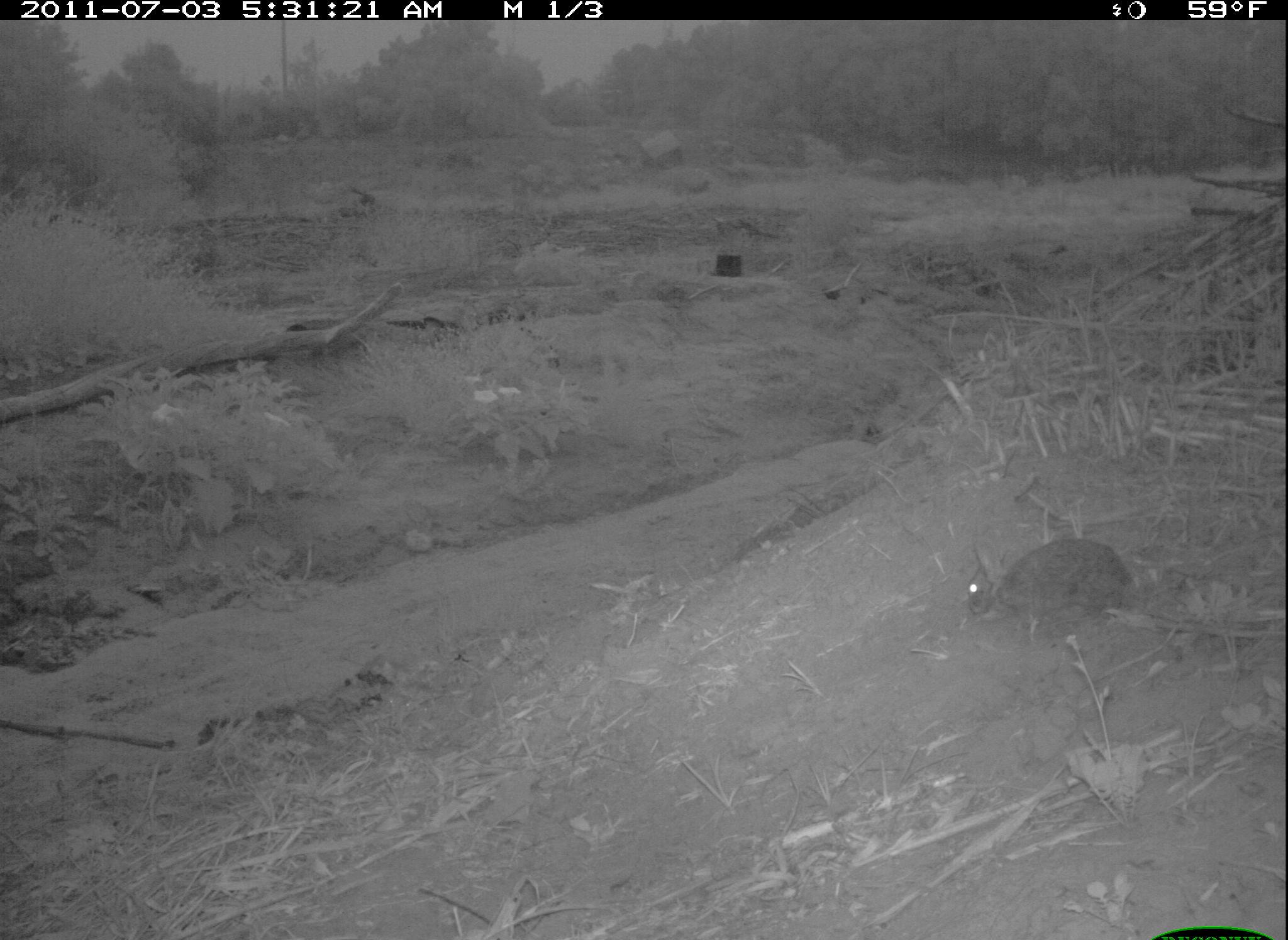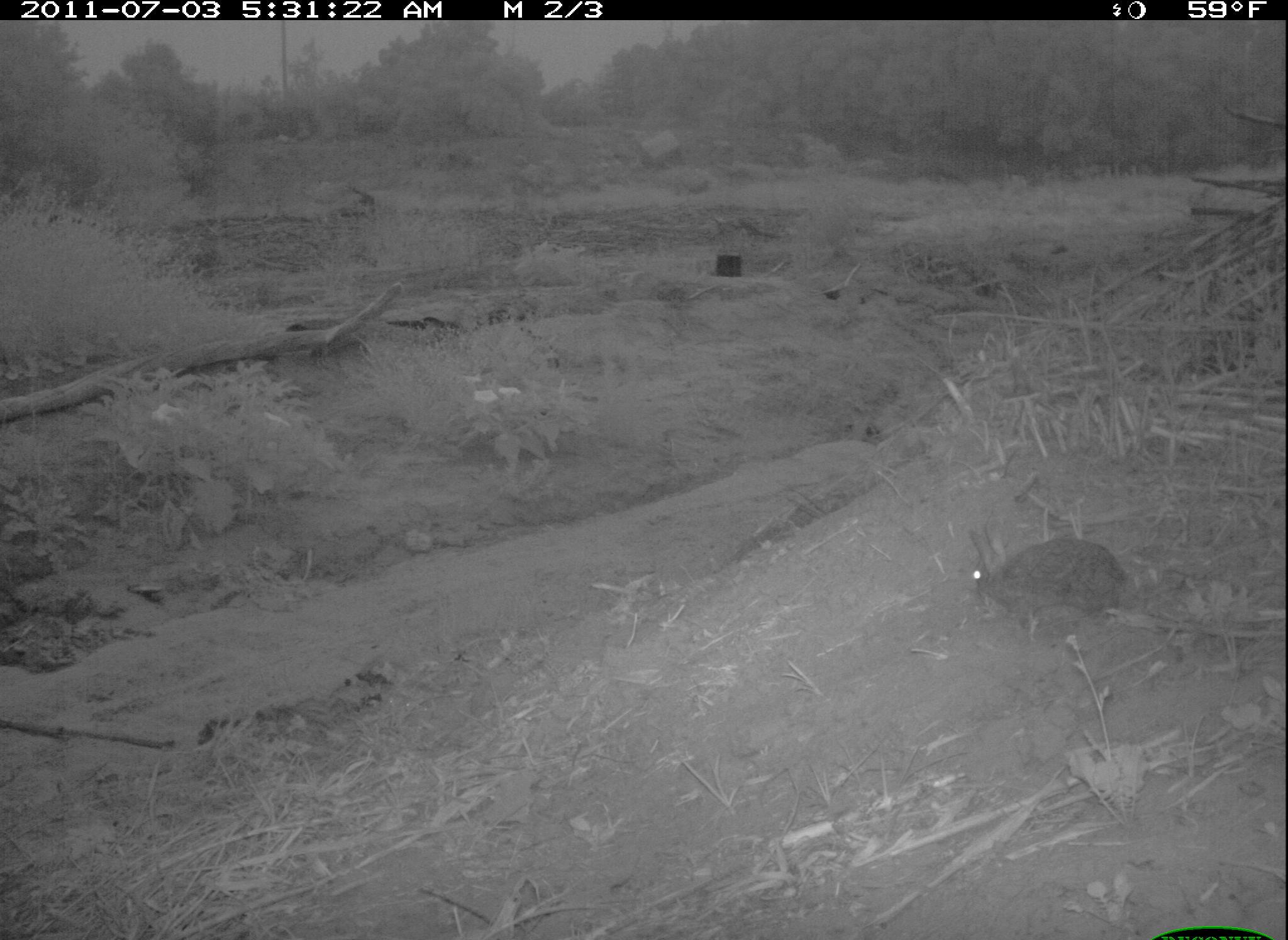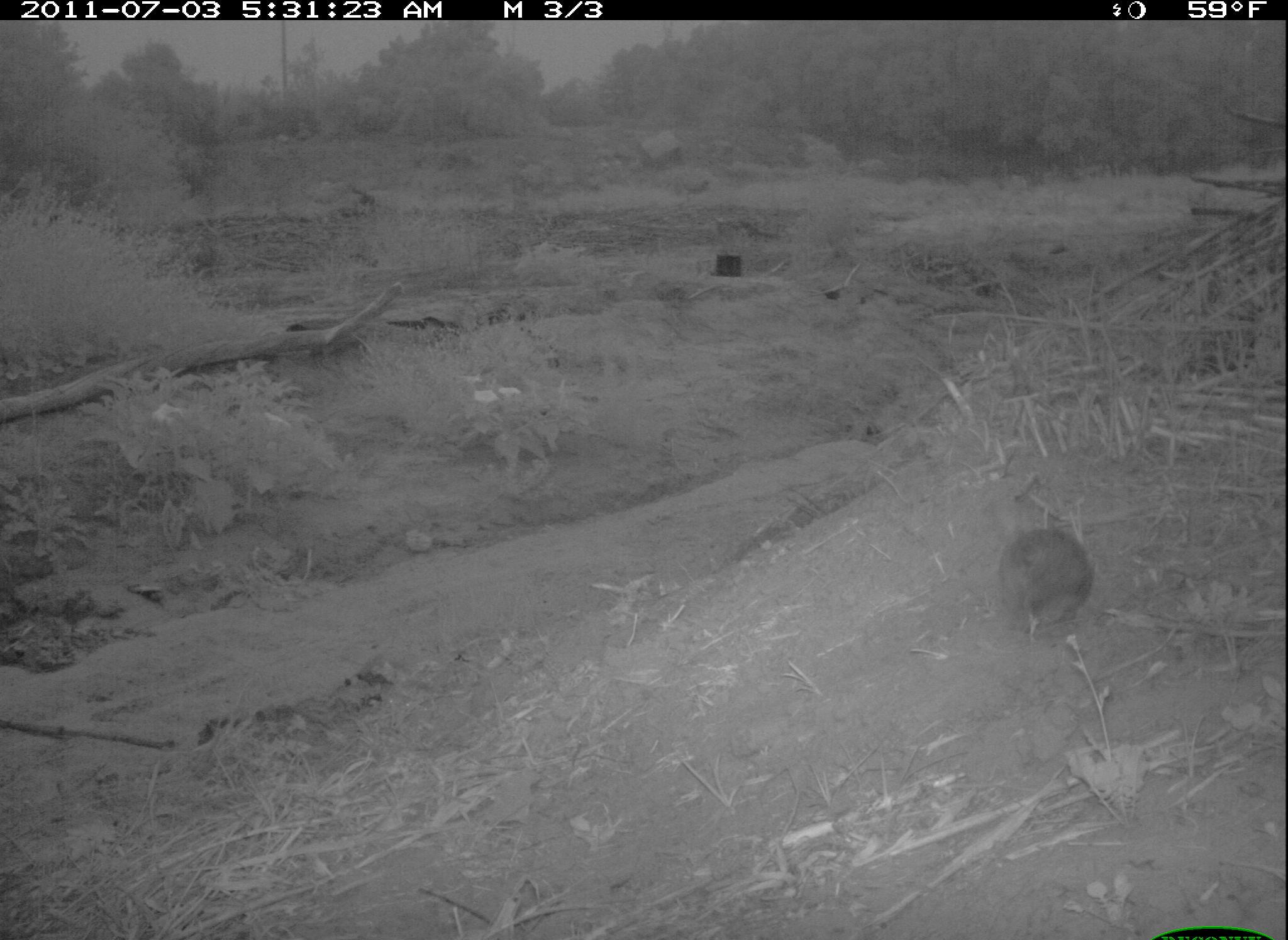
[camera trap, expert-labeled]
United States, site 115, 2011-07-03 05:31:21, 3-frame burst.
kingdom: Animalia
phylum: Chordata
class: Mammalia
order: Lagomorpha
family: Leporidae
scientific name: Leporidae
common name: rabbits and hares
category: rabbit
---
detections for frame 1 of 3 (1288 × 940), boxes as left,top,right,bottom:
rabbit: 949,524,1152,650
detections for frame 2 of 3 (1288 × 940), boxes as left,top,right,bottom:
rabbit: 963,511,1140,646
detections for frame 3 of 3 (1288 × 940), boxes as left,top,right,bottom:
rabbit: 993,507,1100,657